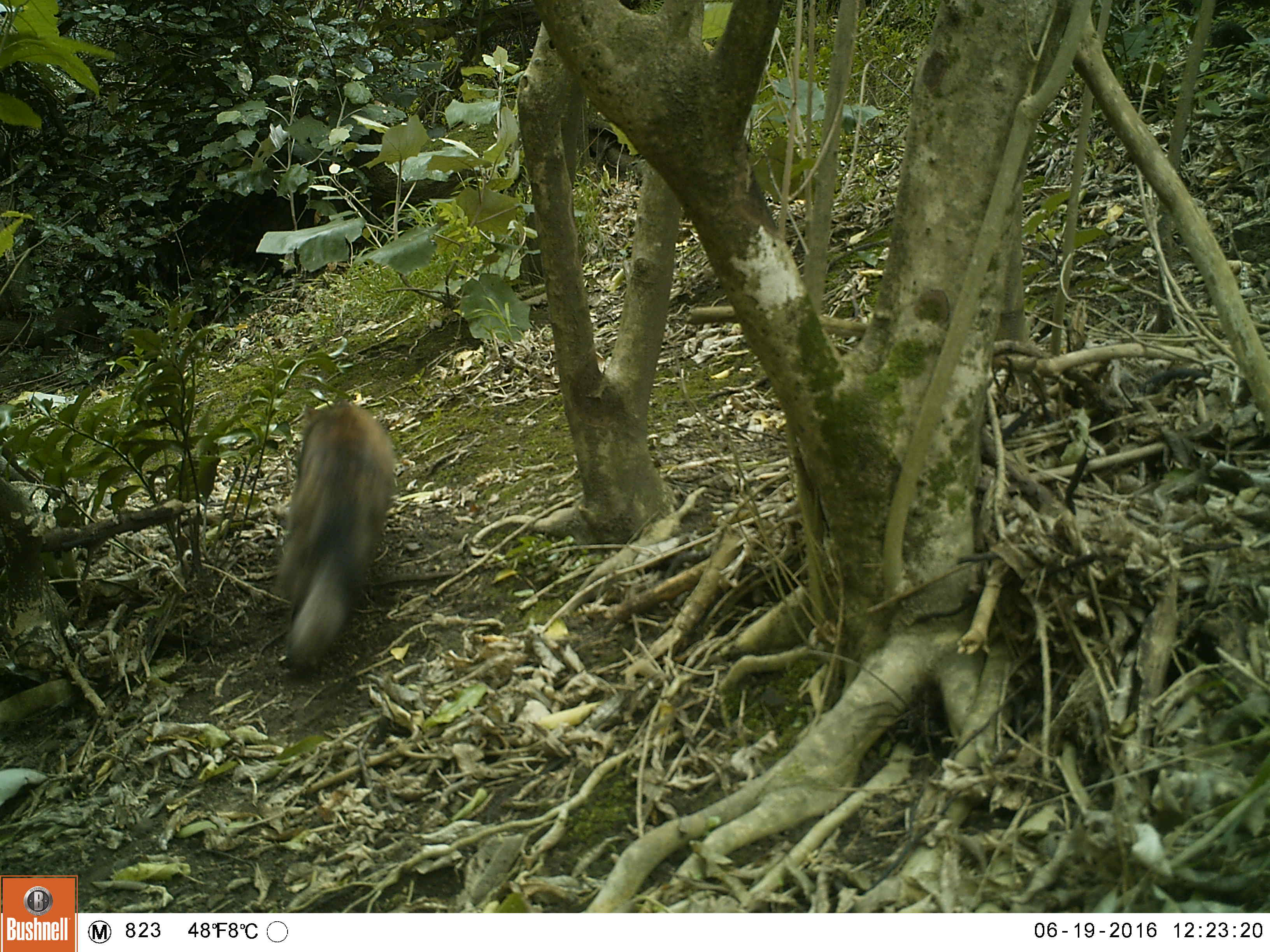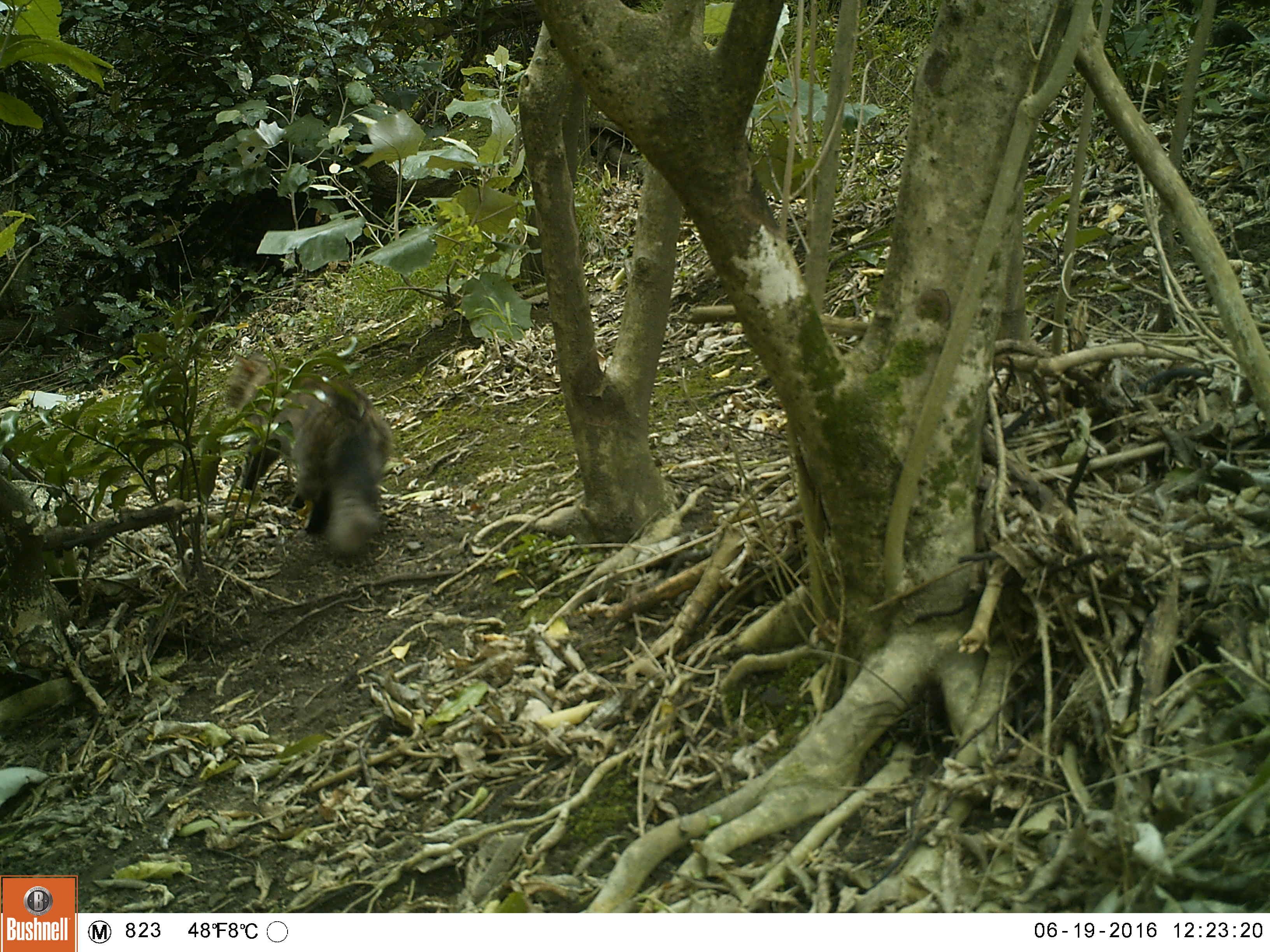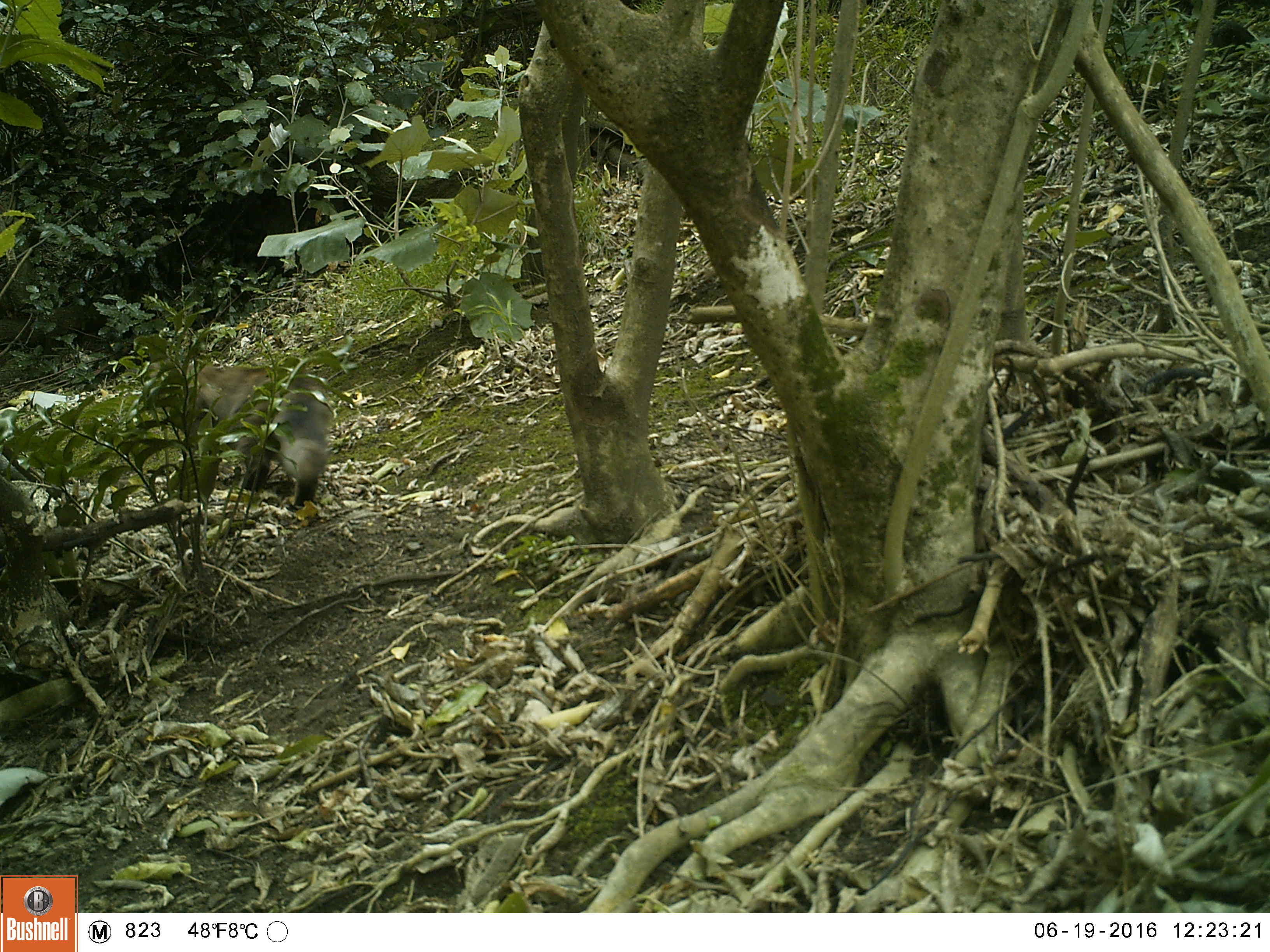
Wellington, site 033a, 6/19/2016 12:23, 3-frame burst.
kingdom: Animalia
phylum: Chordata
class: Mammalia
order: Carnivora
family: Felidae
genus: Felis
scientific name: Felis catus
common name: cat